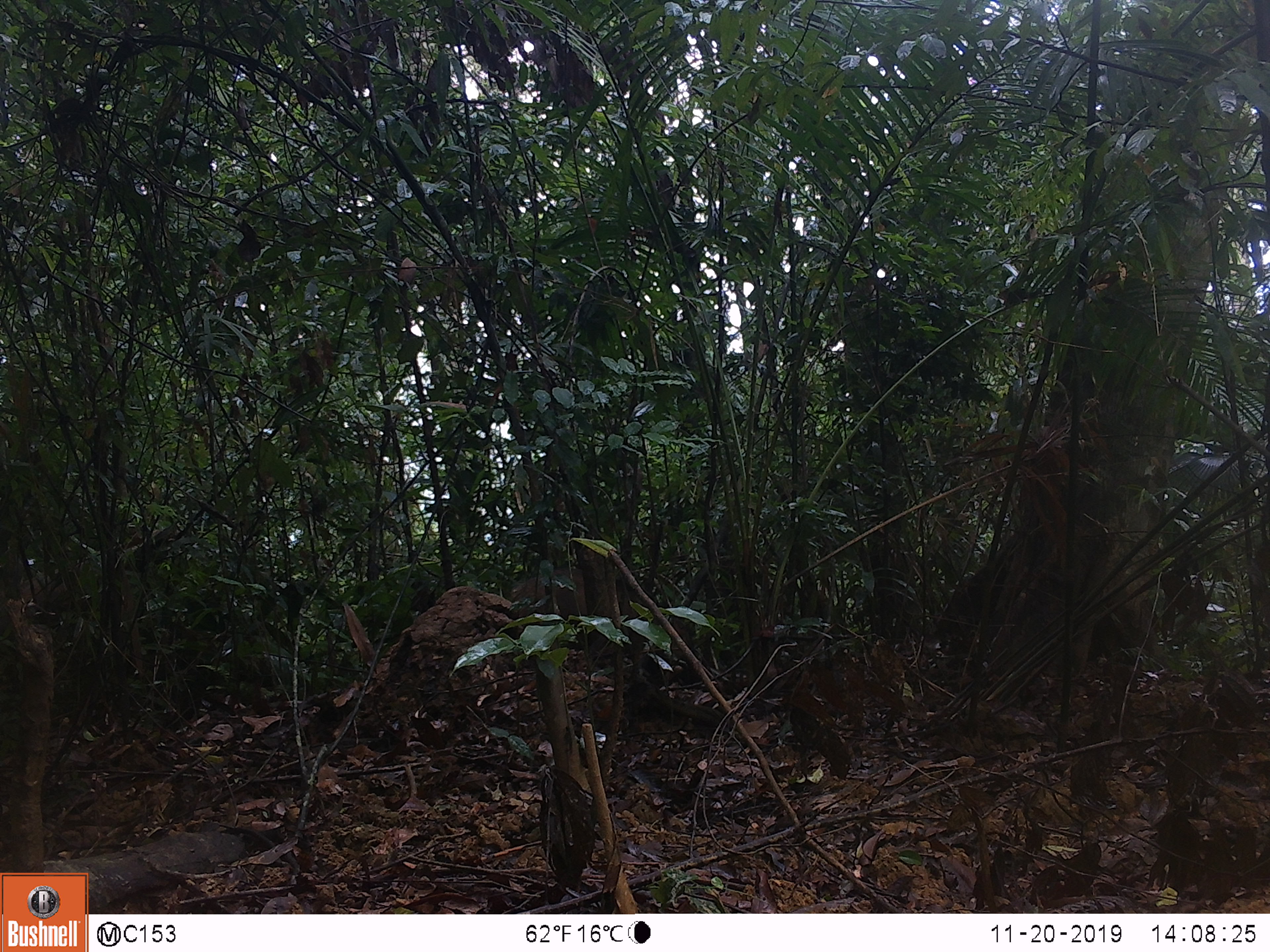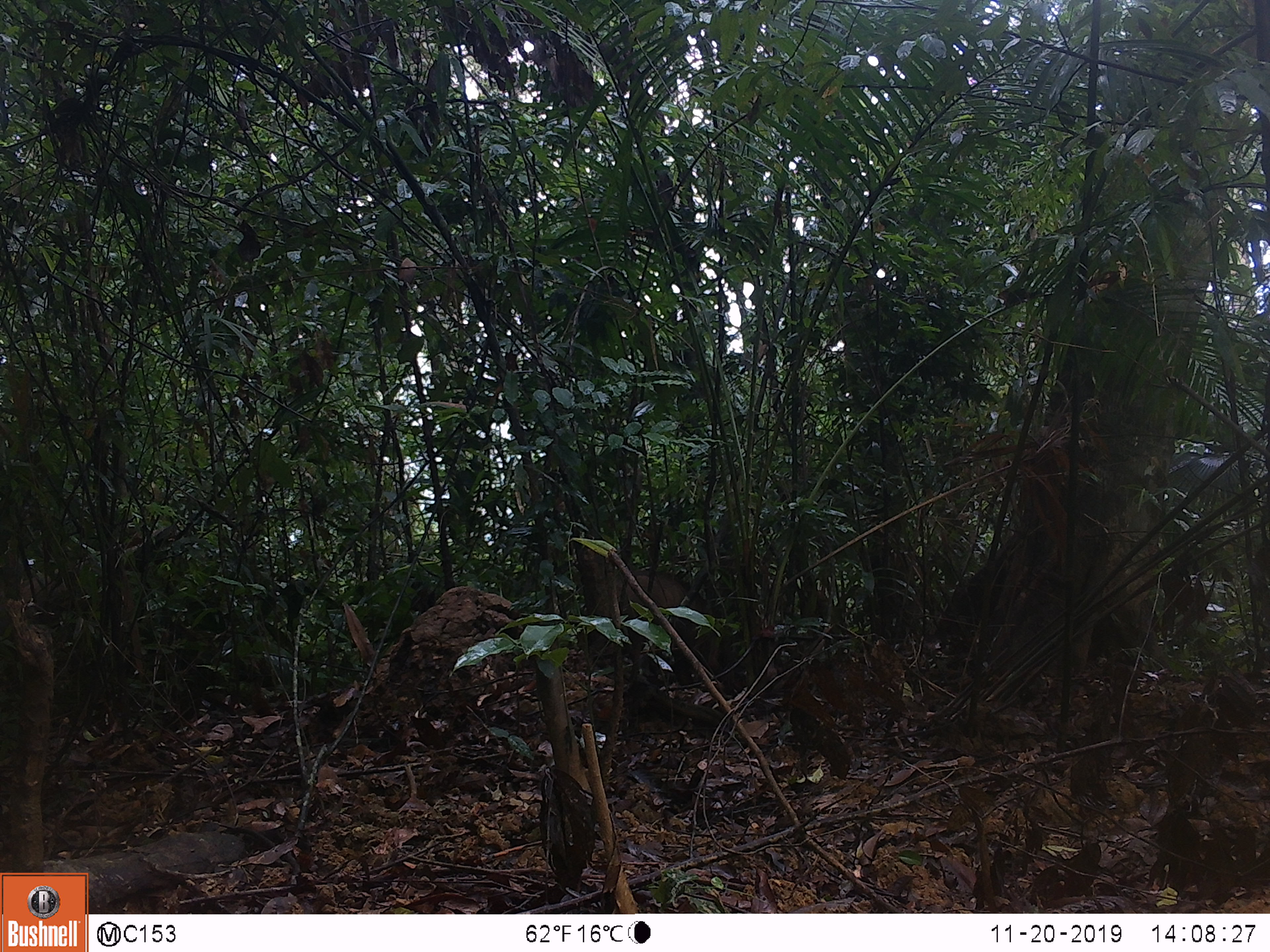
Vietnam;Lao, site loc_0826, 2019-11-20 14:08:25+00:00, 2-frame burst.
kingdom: Animalia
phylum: Chordata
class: Mammalia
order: Artiodactyla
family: Suidae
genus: Sus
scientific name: Sus scrofa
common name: eurasian wild pig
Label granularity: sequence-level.